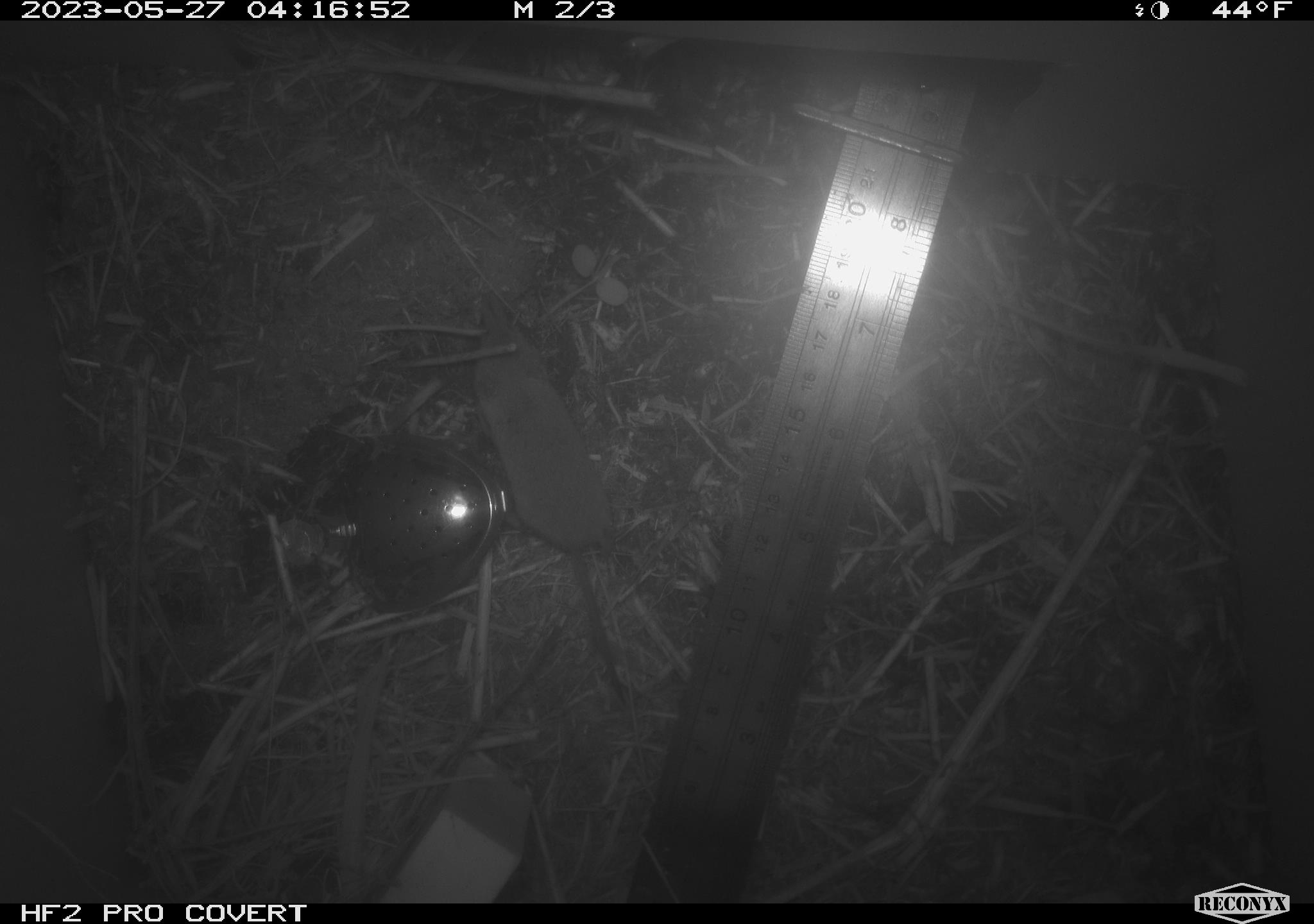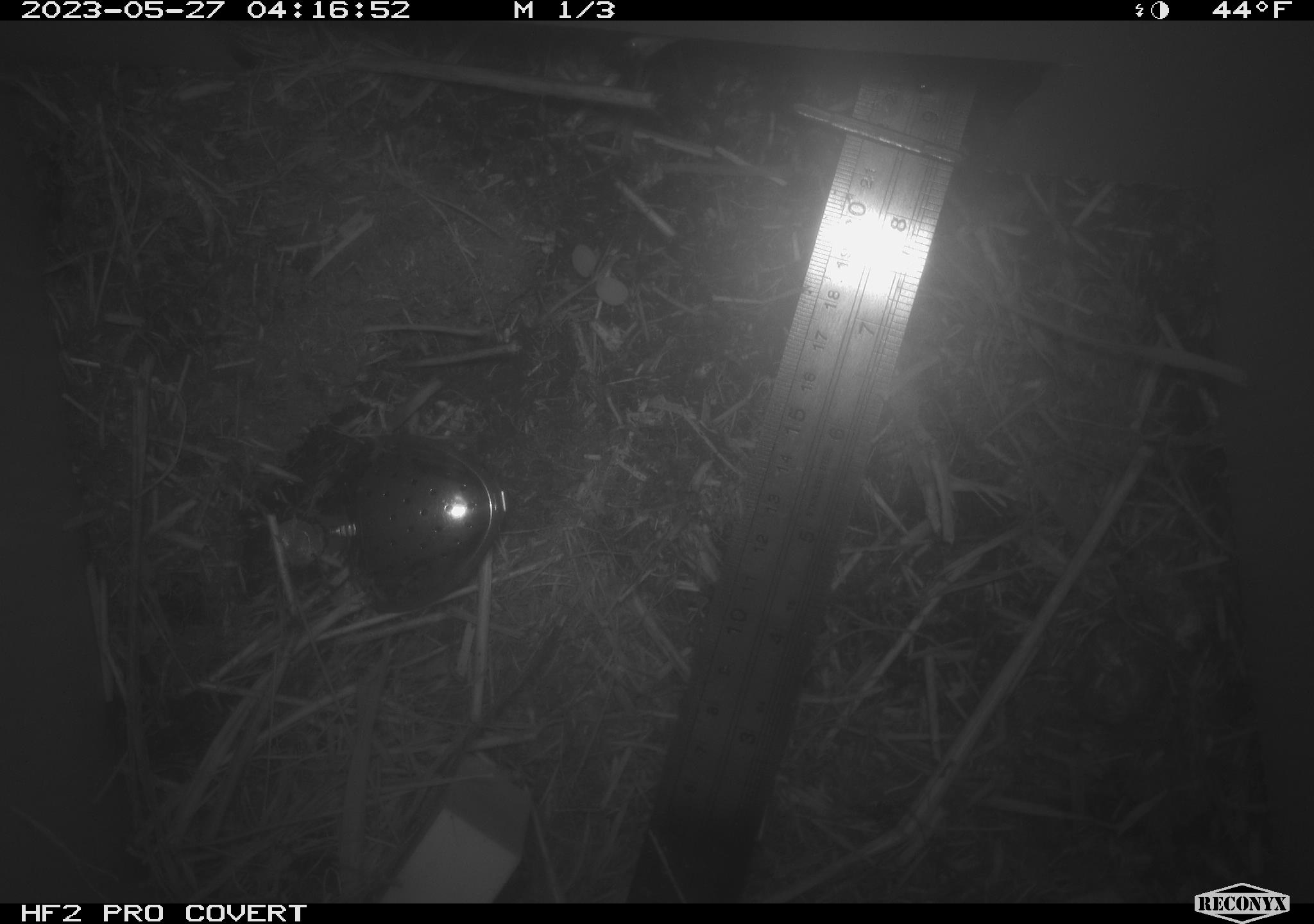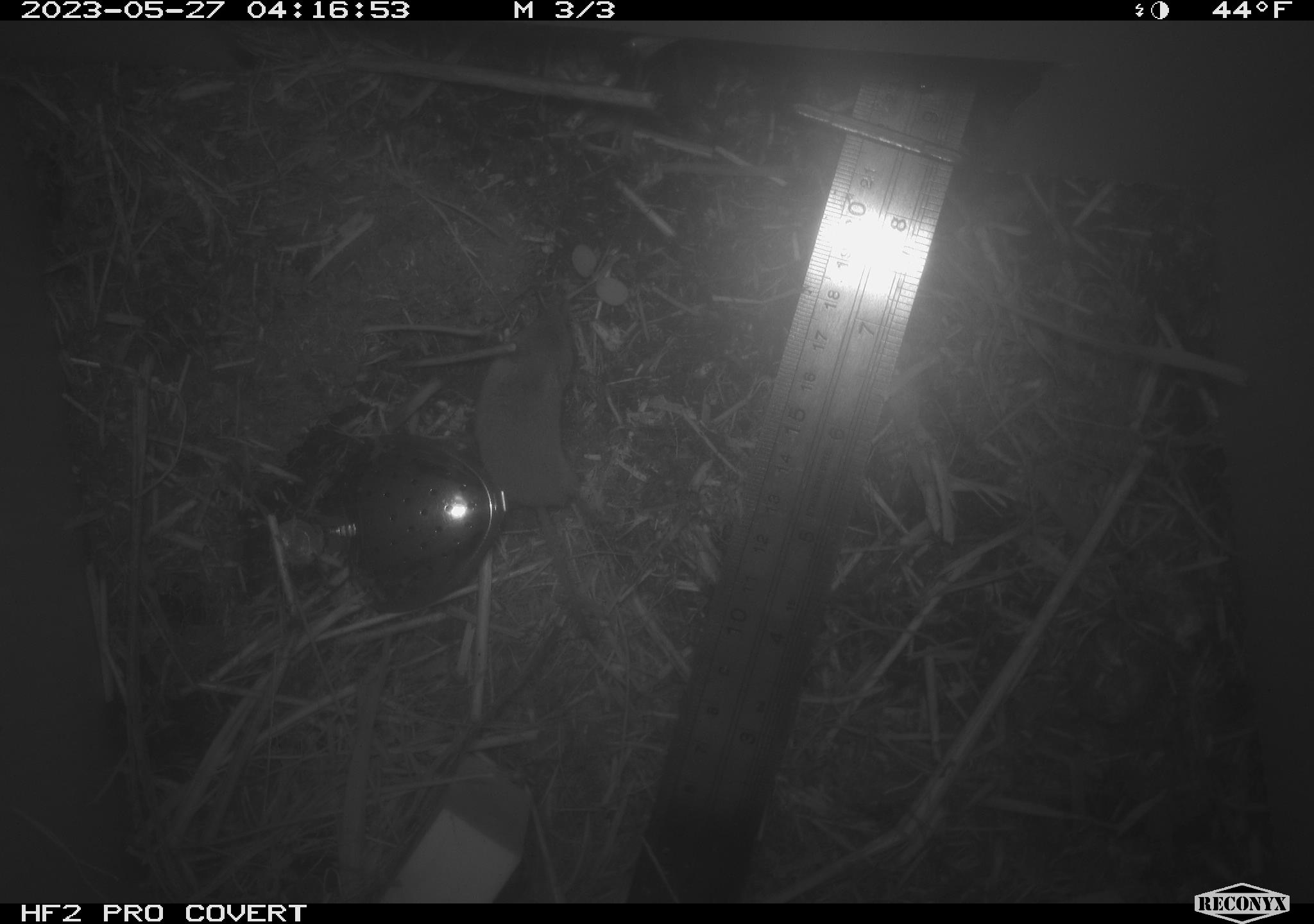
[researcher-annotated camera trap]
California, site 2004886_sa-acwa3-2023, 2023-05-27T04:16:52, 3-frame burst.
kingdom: Animalia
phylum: Chordata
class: Mammalia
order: Eulipotyphla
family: Soricidae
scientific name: Soricidae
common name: shrews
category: soricidae family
Soricidae family (shrews) (Soricidae).